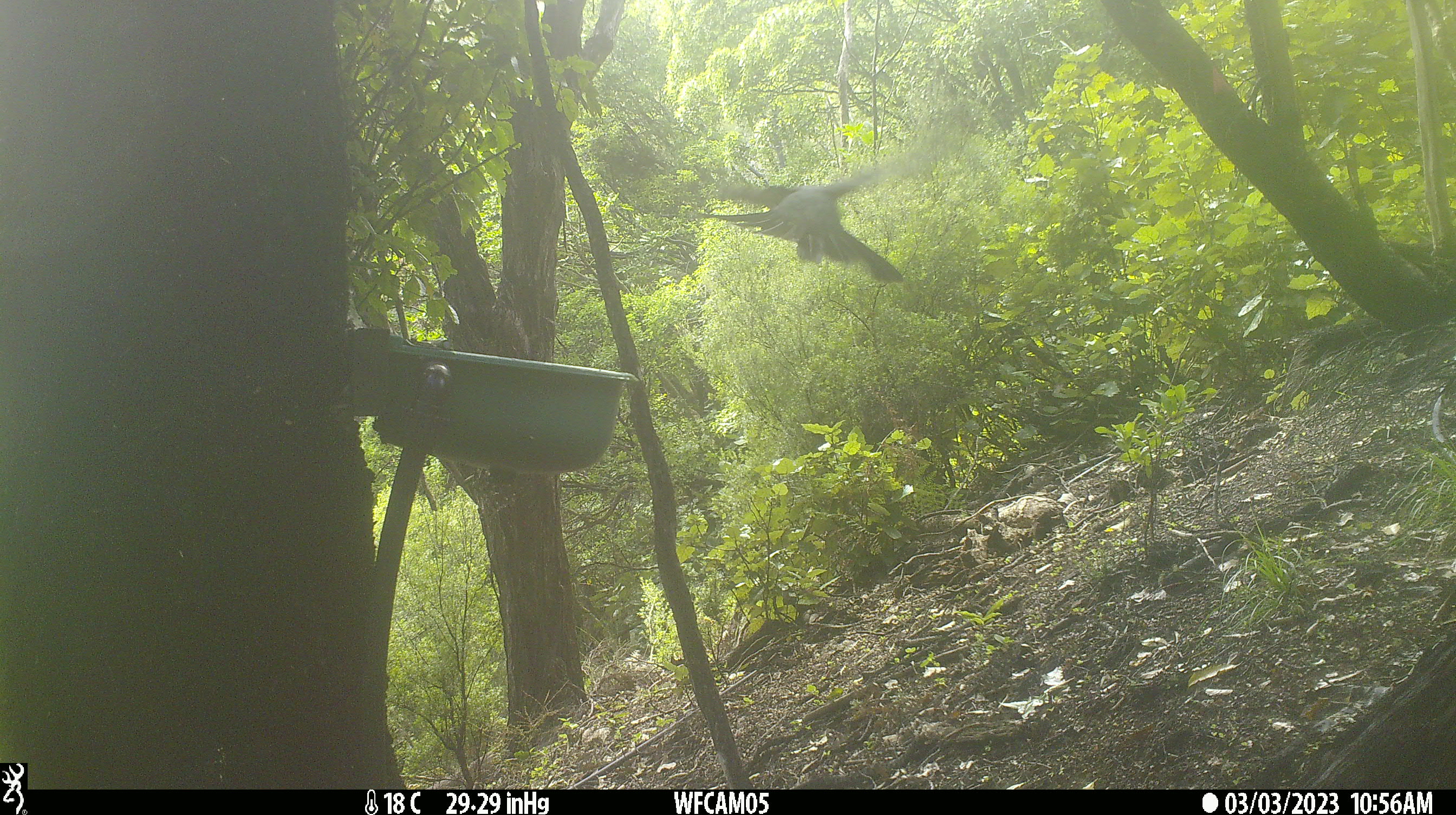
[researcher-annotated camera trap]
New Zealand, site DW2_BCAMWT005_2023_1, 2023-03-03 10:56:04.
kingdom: Animalia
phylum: Chordata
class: Aves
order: Columbiformes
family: Columbidae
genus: Hemiphaga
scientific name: Hemiphaga novaeseelandiae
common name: new zealand pigeon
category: kereru